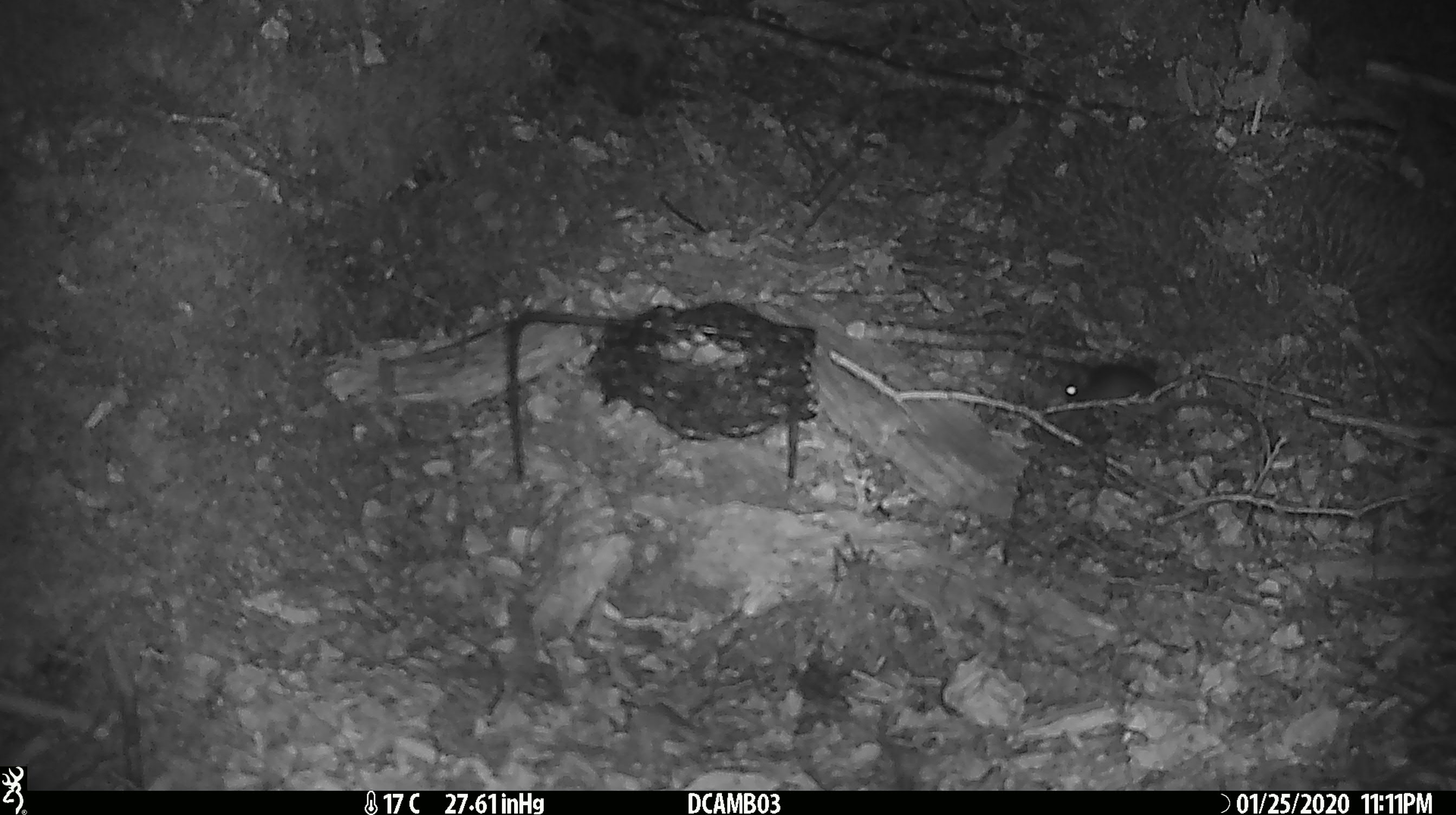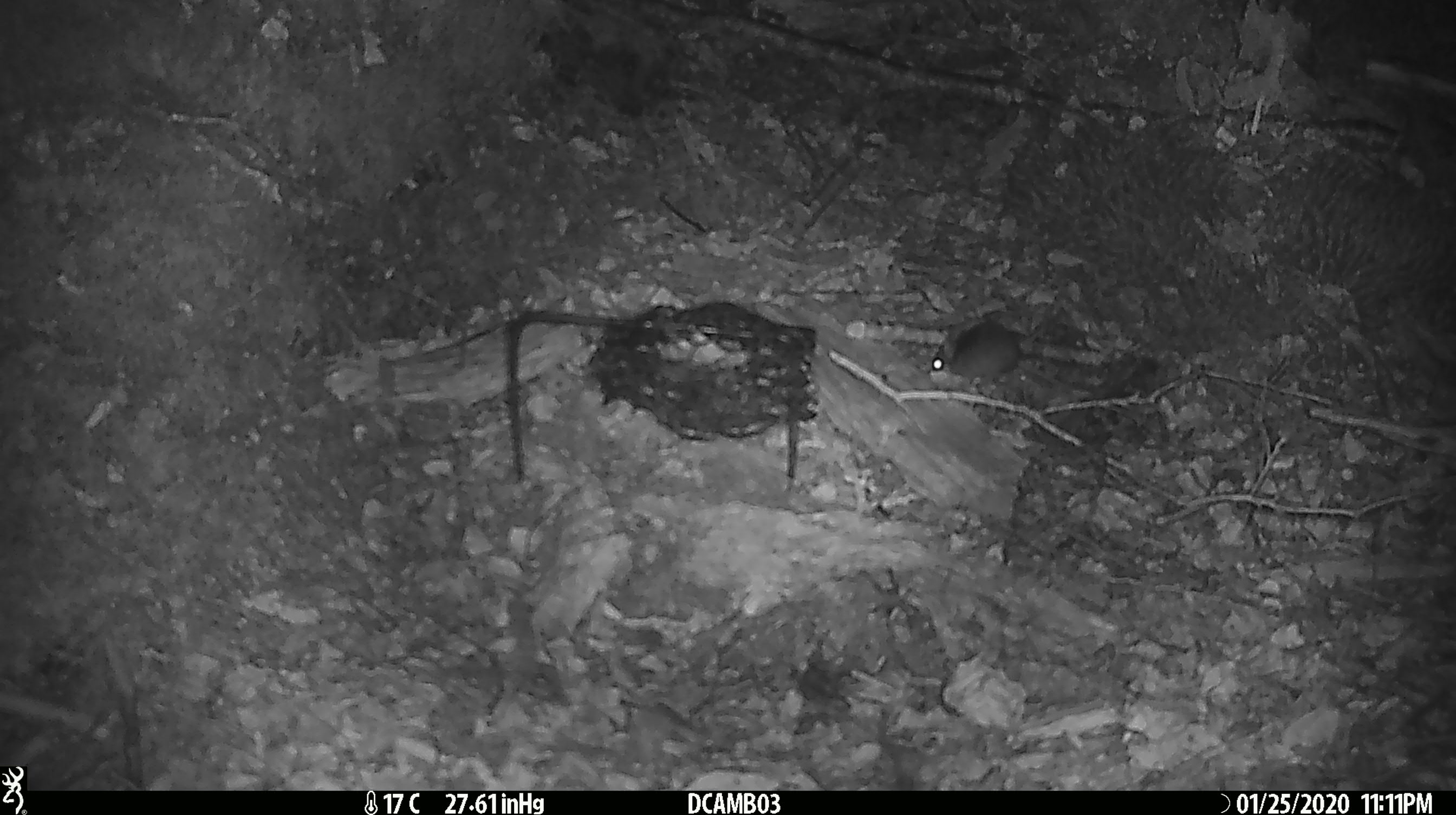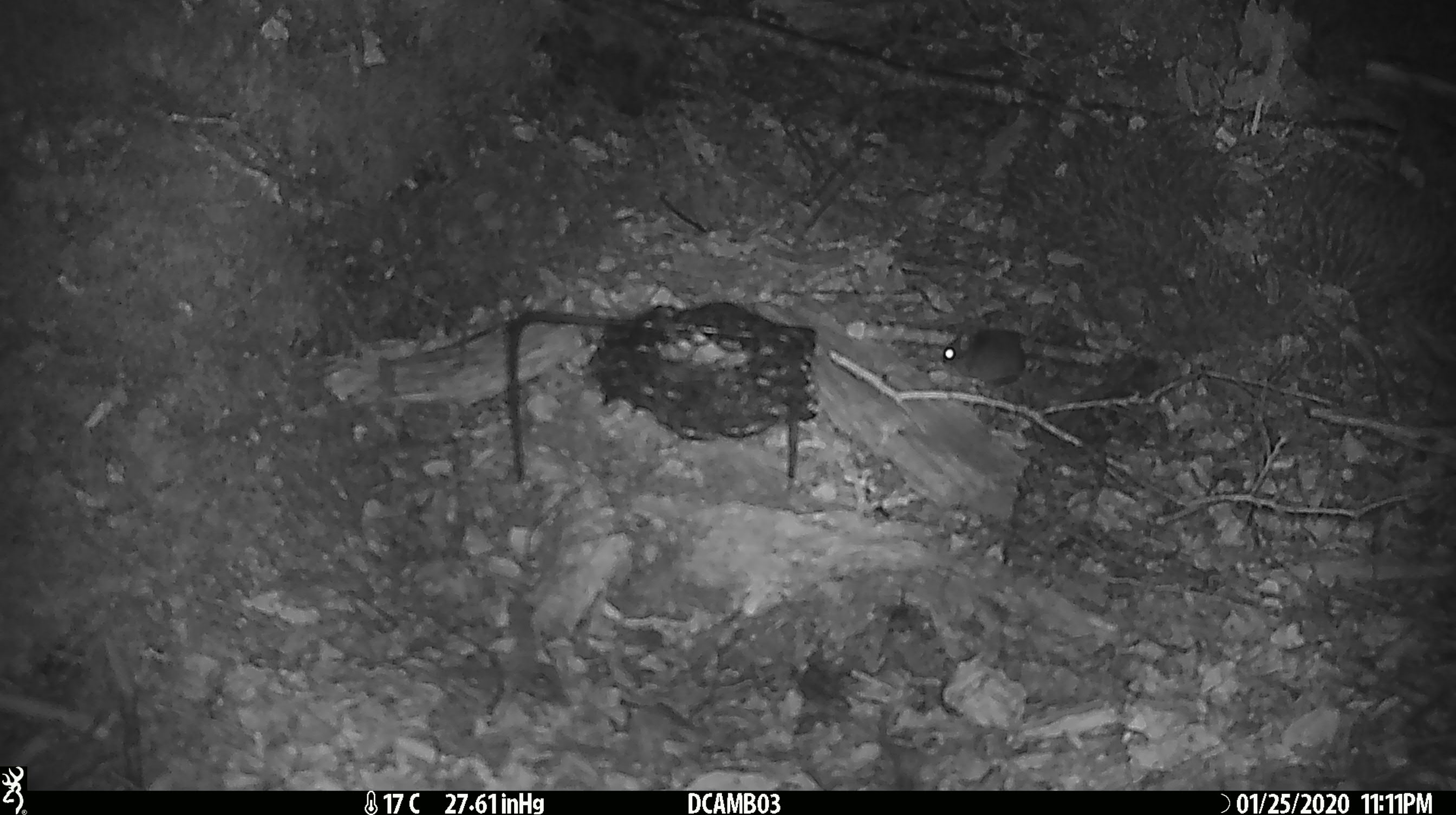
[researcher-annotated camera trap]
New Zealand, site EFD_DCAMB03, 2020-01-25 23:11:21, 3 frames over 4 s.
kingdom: Animalia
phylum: Chordata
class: Mammalia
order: Rodentia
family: Muridae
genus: Mus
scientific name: Mus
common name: mouse